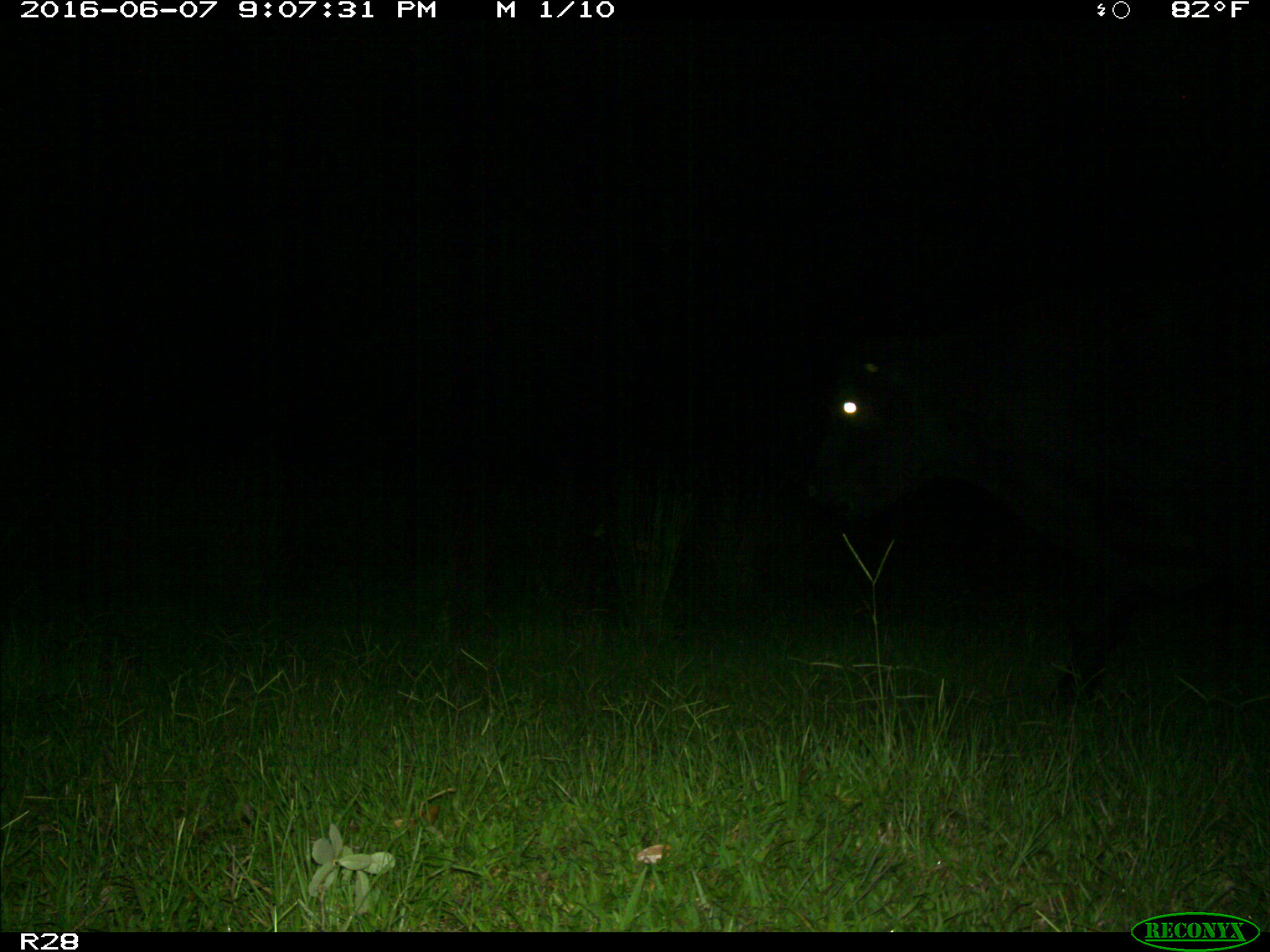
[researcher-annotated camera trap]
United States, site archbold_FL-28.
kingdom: Animalia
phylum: Chordata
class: Mammalia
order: Artiodactyla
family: Bovidae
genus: Bos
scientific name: Bos taurus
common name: domestic cow